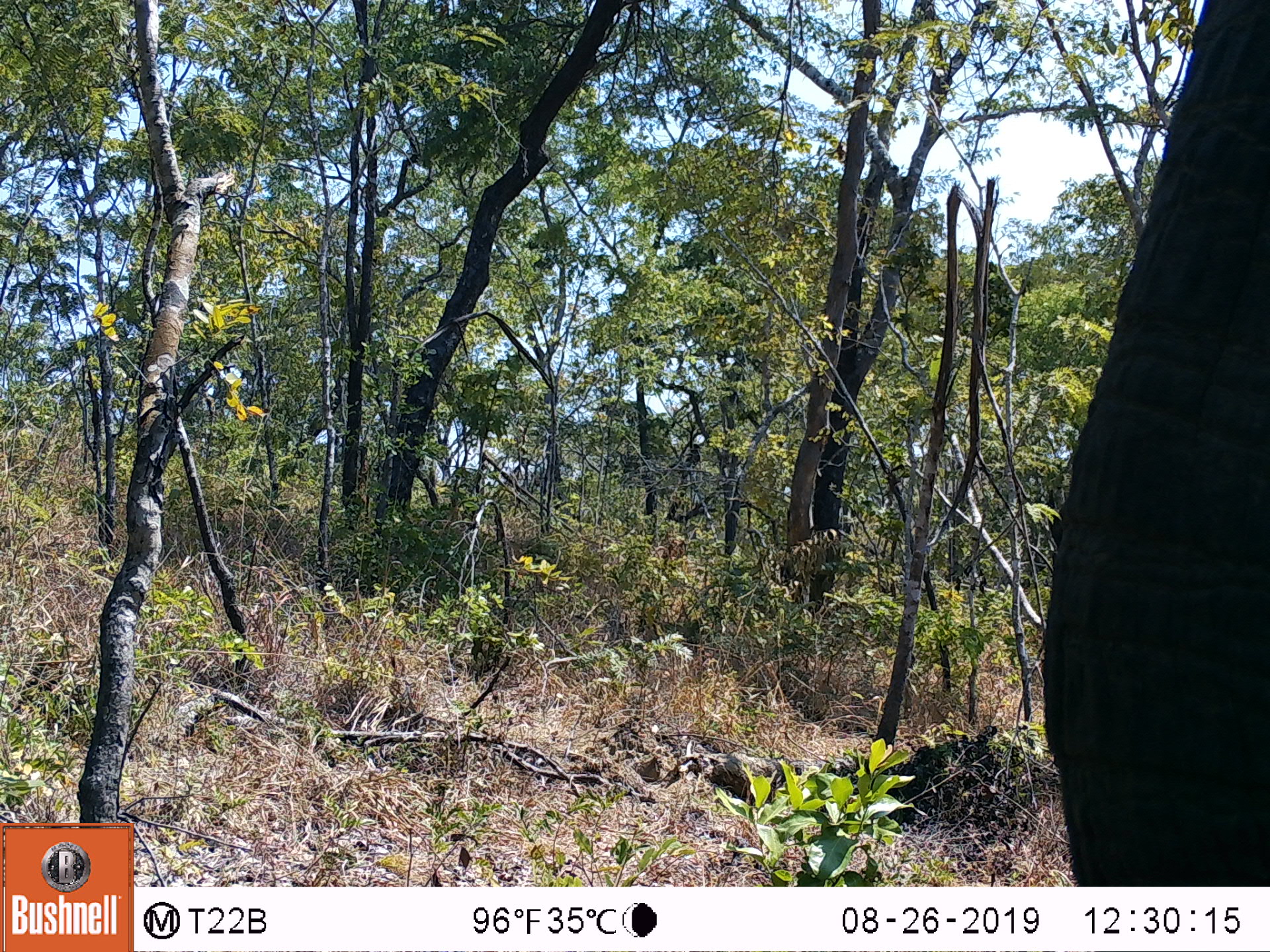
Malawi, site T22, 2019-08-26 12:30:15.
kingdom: Animalia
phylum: Chordata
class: Mammalia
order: Proboscidea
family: Elephantidae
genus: Loxodonta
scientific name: Loxodonta africana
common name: african savanna elephant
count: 1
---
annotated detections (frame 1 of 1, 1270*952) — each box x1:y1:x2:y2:
african savanna elephant: 1048:0:1262:887